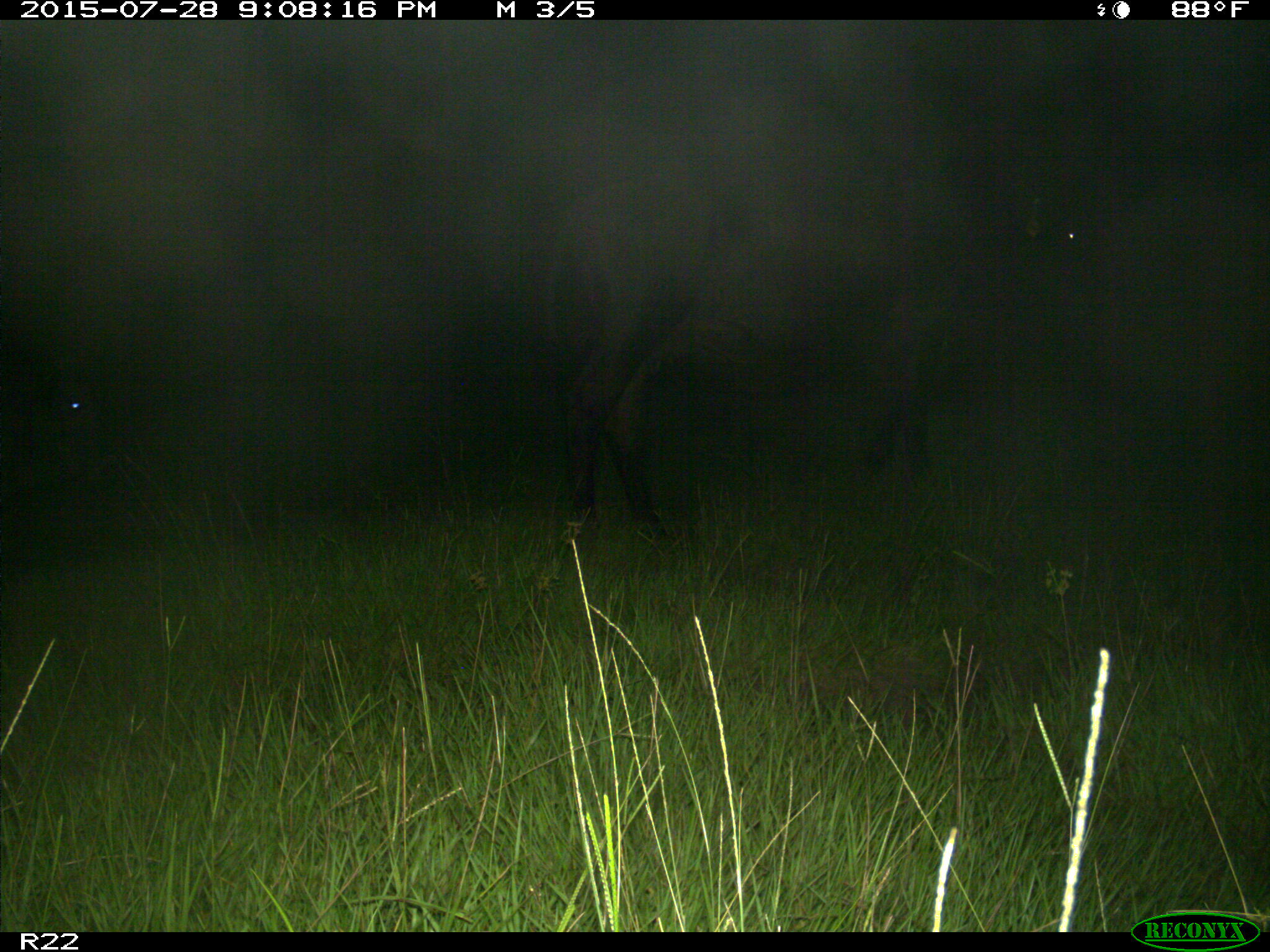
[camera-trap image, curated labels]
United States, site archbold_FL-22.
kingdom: Animalia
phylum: Chordata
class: Mammalia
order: Artiodactyla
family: Bovidae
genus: Bos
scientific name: Bos taurus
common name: domestic cow